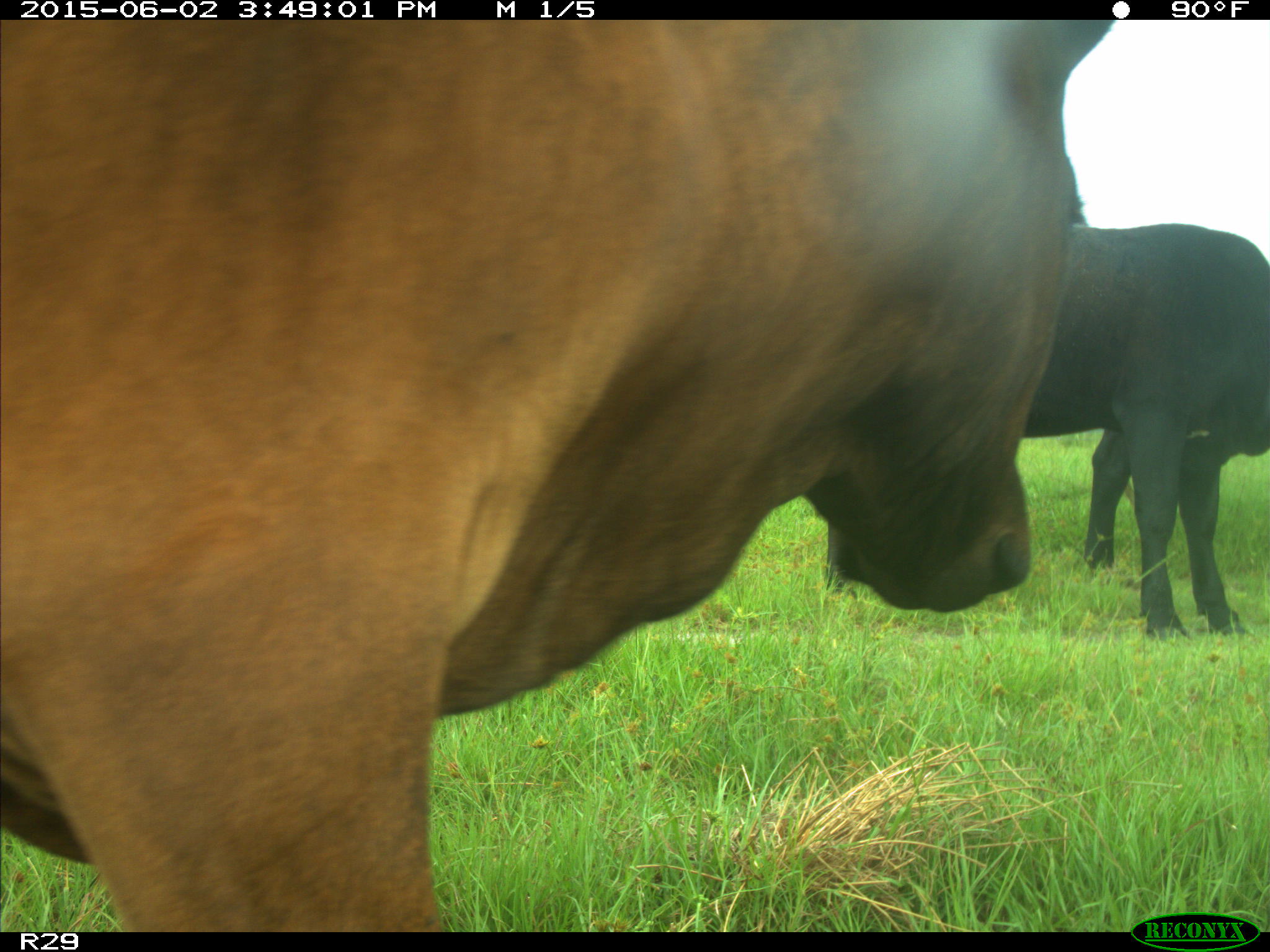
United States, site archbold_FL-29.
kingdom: Animalia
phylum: Chordata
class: Mammalia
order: Artiodactyla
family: Bovidae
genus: Bos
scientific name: Bos taurus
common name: domestic cow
Bos taurus (domestic cow).